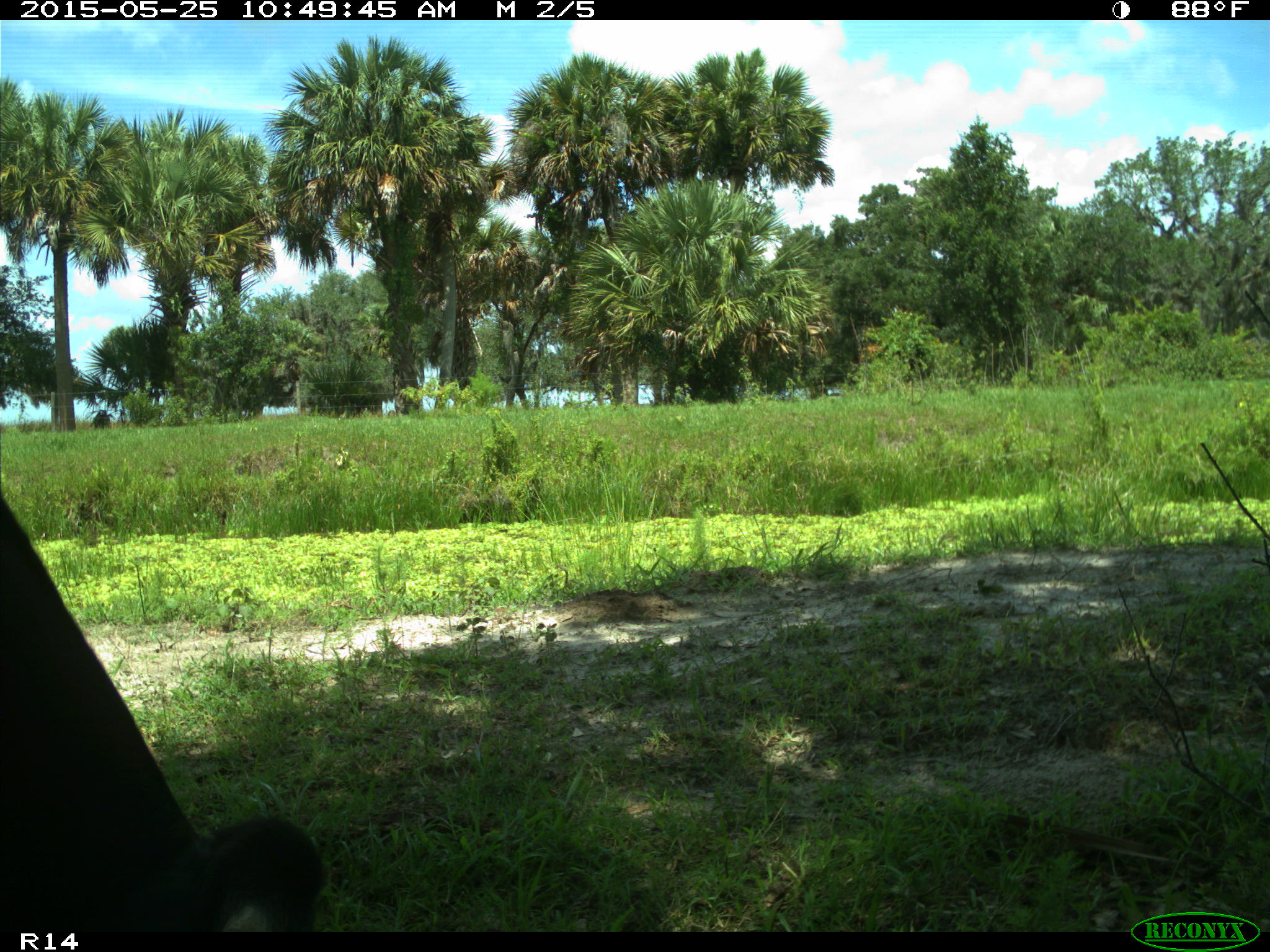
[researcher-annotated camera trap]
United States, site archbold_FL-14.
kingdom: Animalia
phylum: Chordata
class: Mammalia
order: Artiodactyla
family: Bovidae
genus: Bos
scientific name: Bos taurus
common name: domestic cow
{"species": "Bos taurus (domestic cow)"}